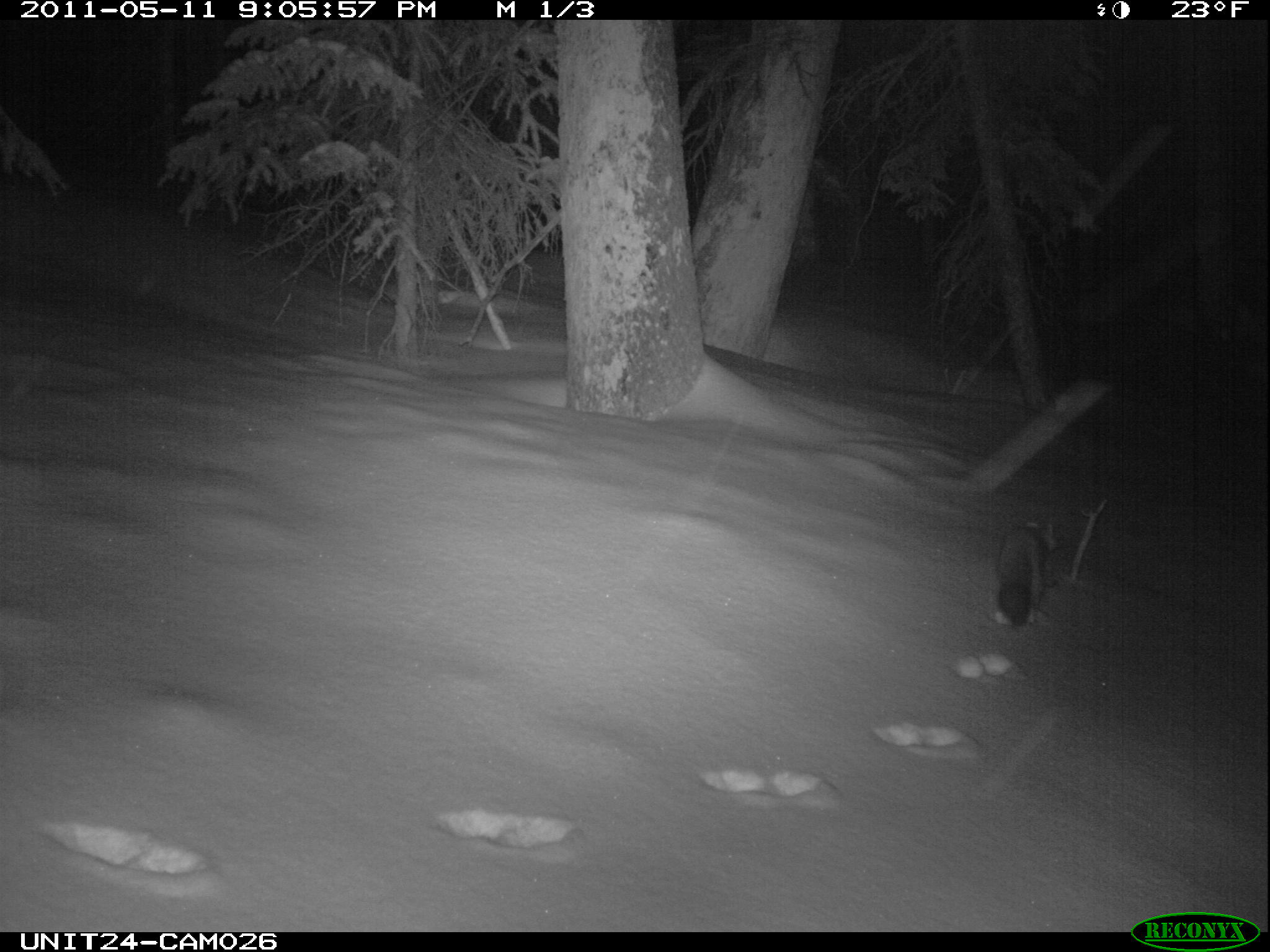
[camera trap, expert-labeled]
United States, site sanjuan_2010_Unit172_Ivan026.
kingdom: Animalia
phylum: Chordata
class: Mammalia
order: Carnivora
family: Mustelidae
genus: Martes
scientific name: Martes americana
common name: american marten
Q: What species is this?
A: Martes americana (american marten).